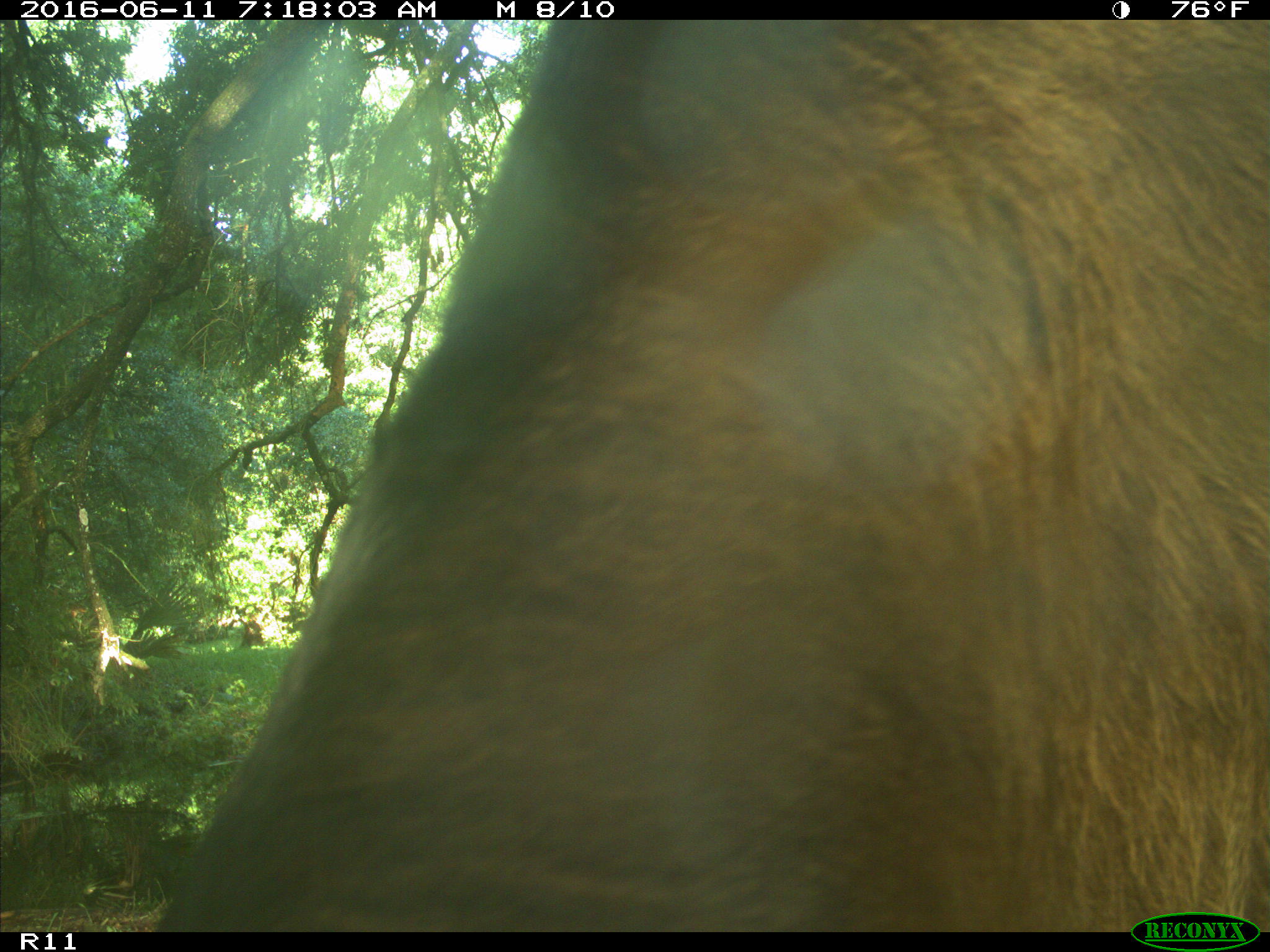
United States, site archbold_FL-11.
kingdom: Animalia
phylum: Chordata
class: Mammalia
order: Artiodactyla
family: Bovidae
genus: Bos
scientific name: Bos taurus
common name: domestic cow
Bos taurus (domestic cow).